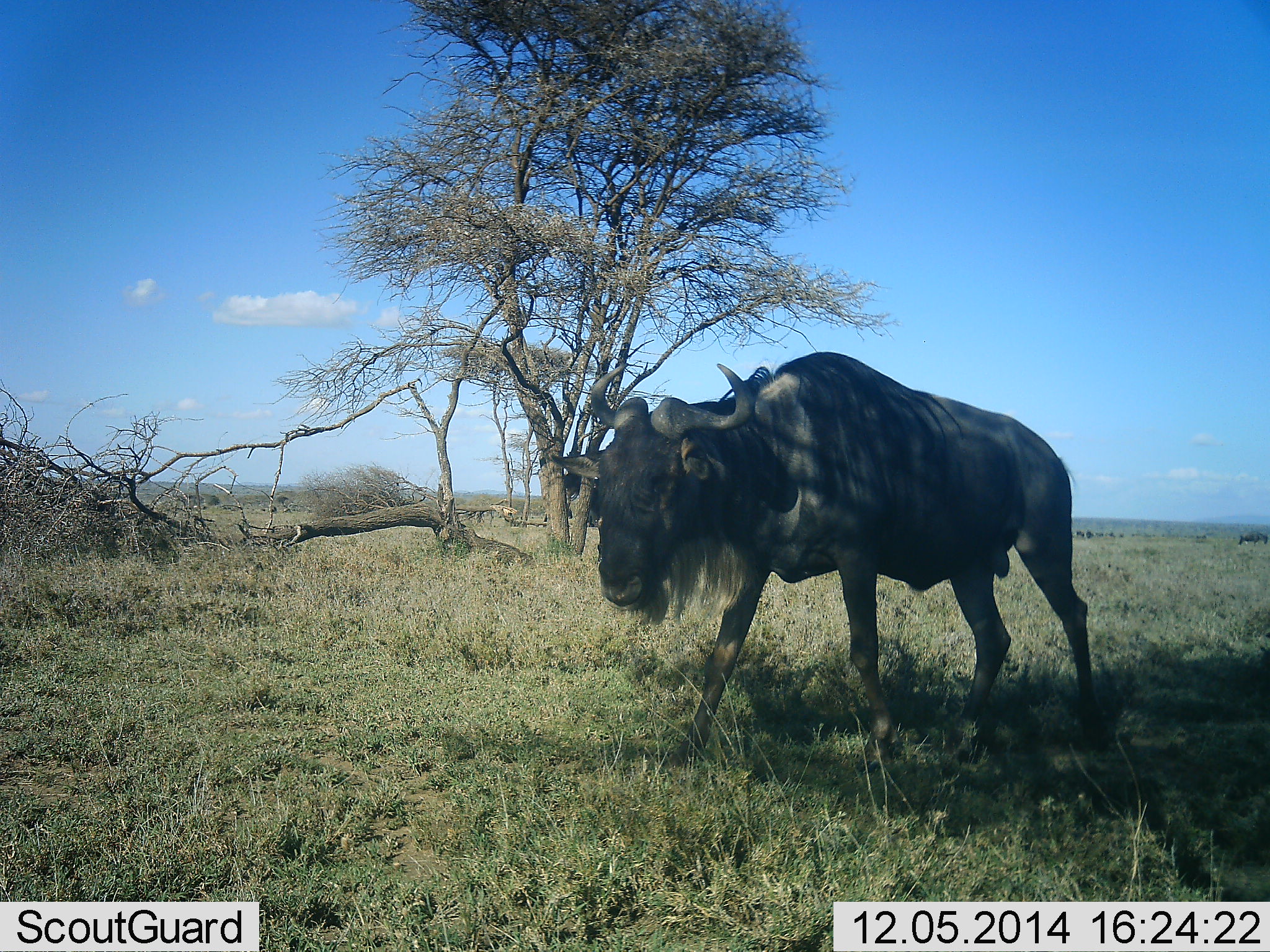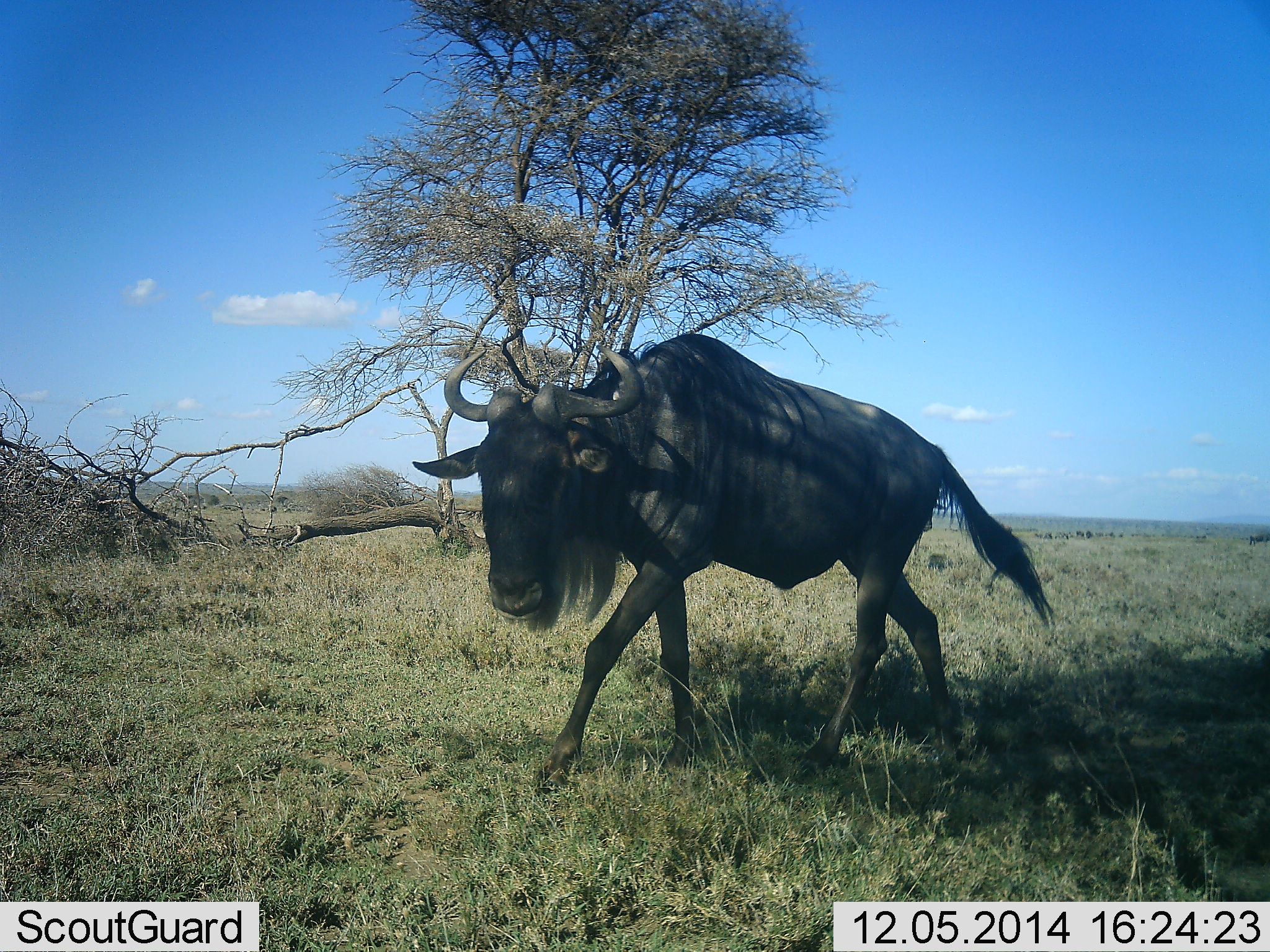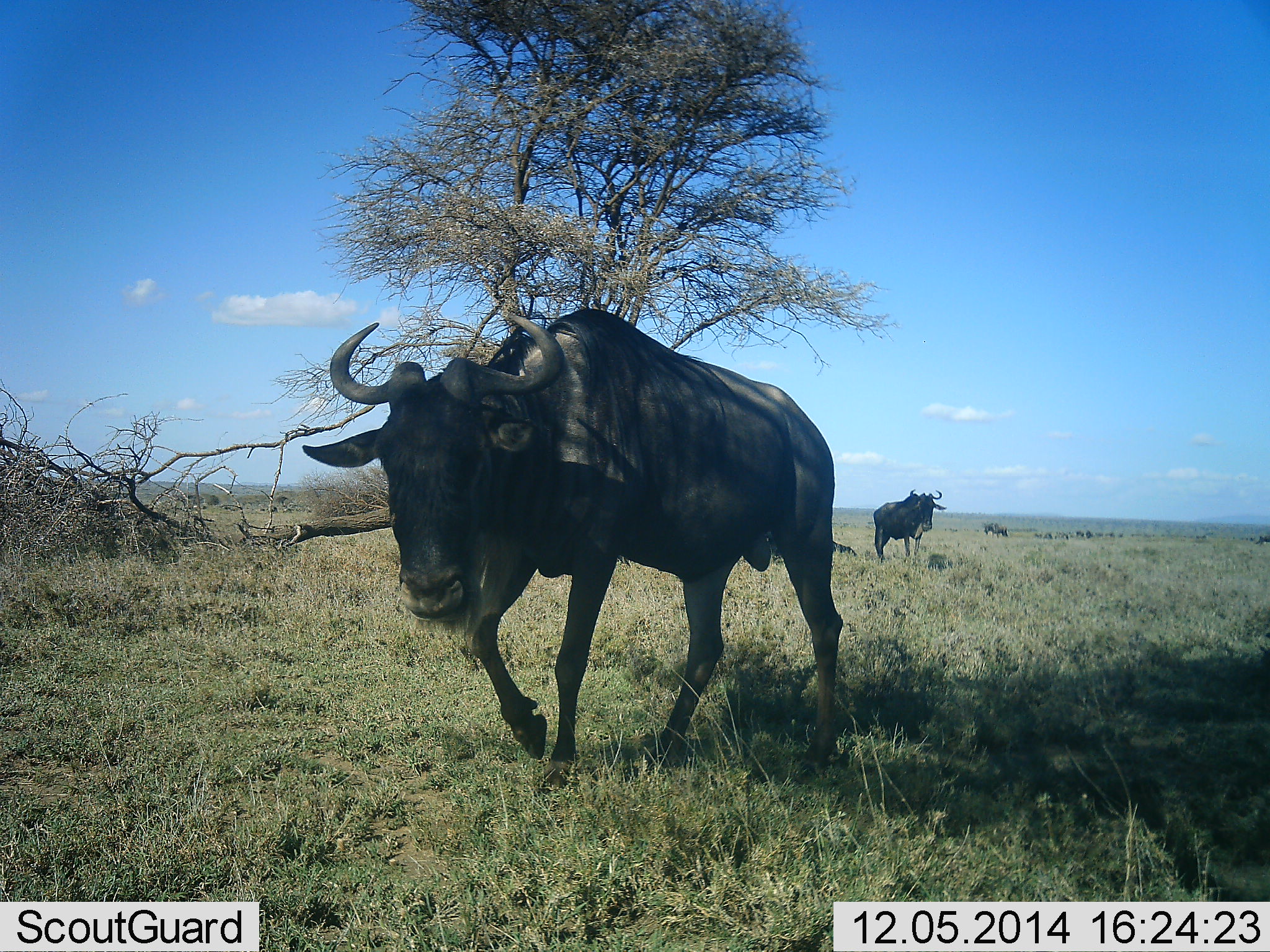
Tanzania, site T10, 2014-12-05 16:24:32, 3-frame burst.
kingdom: Animalia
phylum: Chordata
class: Mammalia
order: Artiodactyla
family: Bovidae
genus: Connochaetes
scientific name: Connochaetes taurinus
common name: blue wildebeest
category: wildebeest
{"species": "wildebeest (blue wildebeest) (Connochaetes taurinus)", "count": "1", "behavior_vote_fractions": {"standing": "40%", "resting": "0%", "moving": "100%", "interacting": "0%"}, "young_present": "0%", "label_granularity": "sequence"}